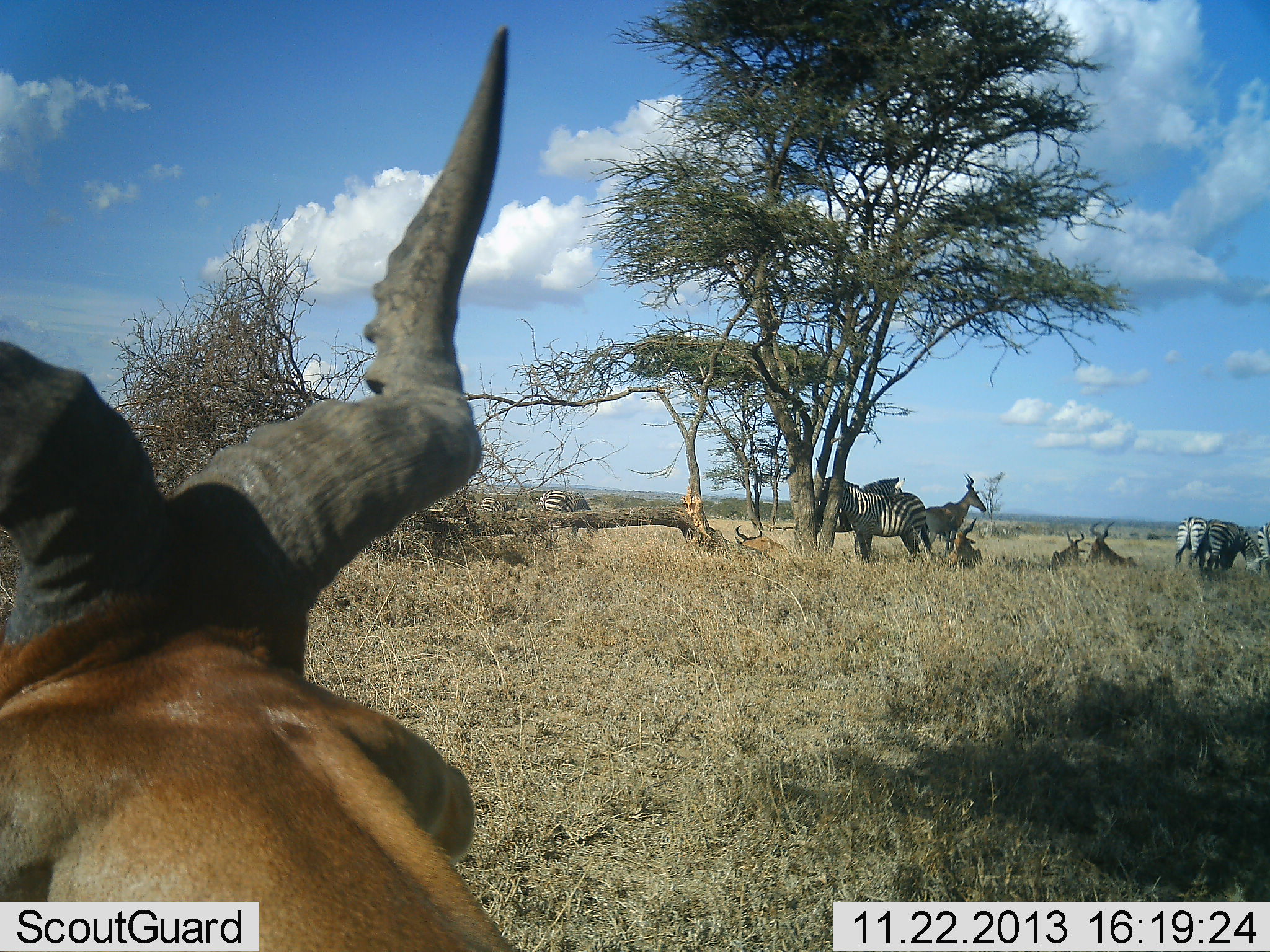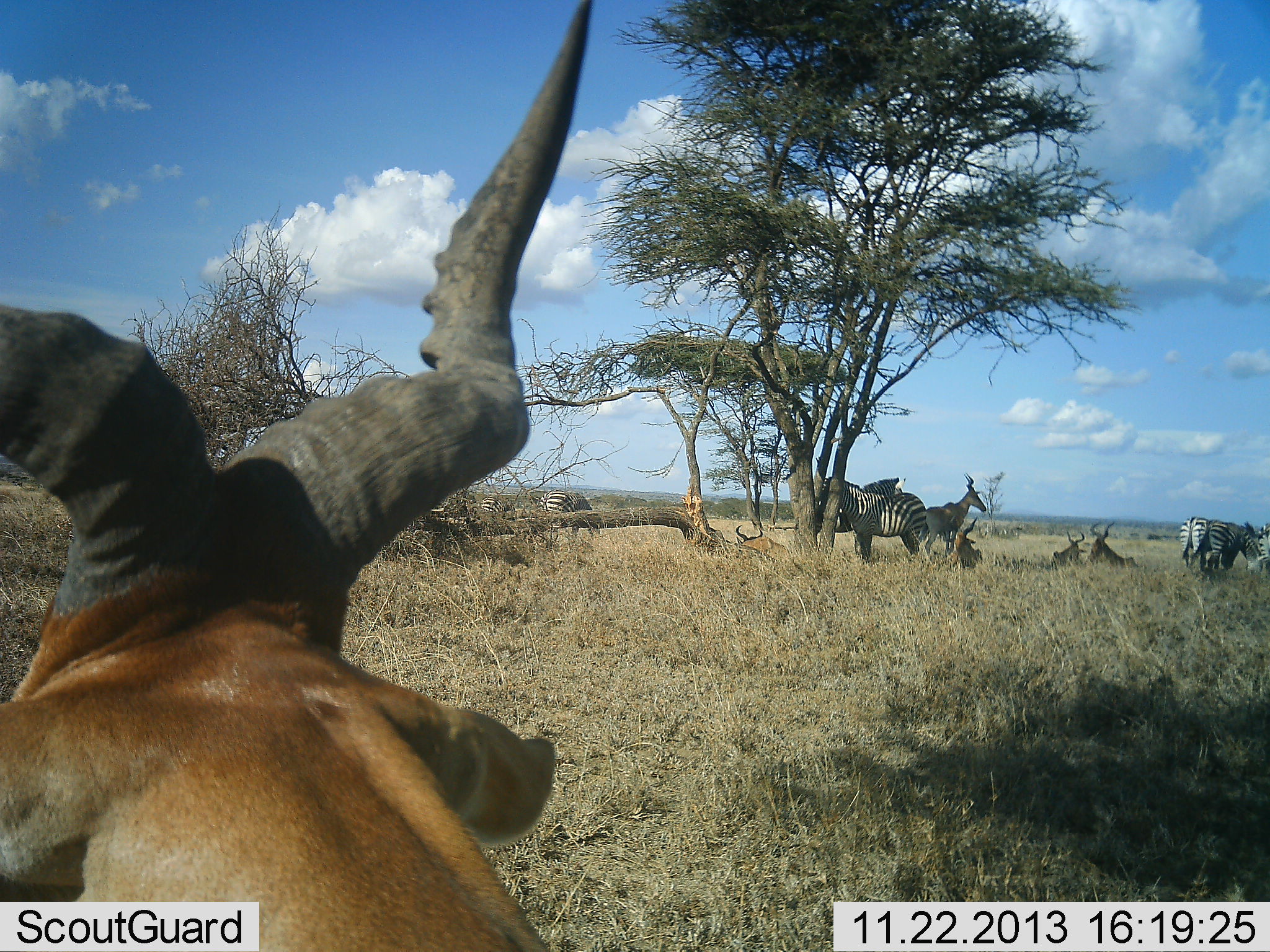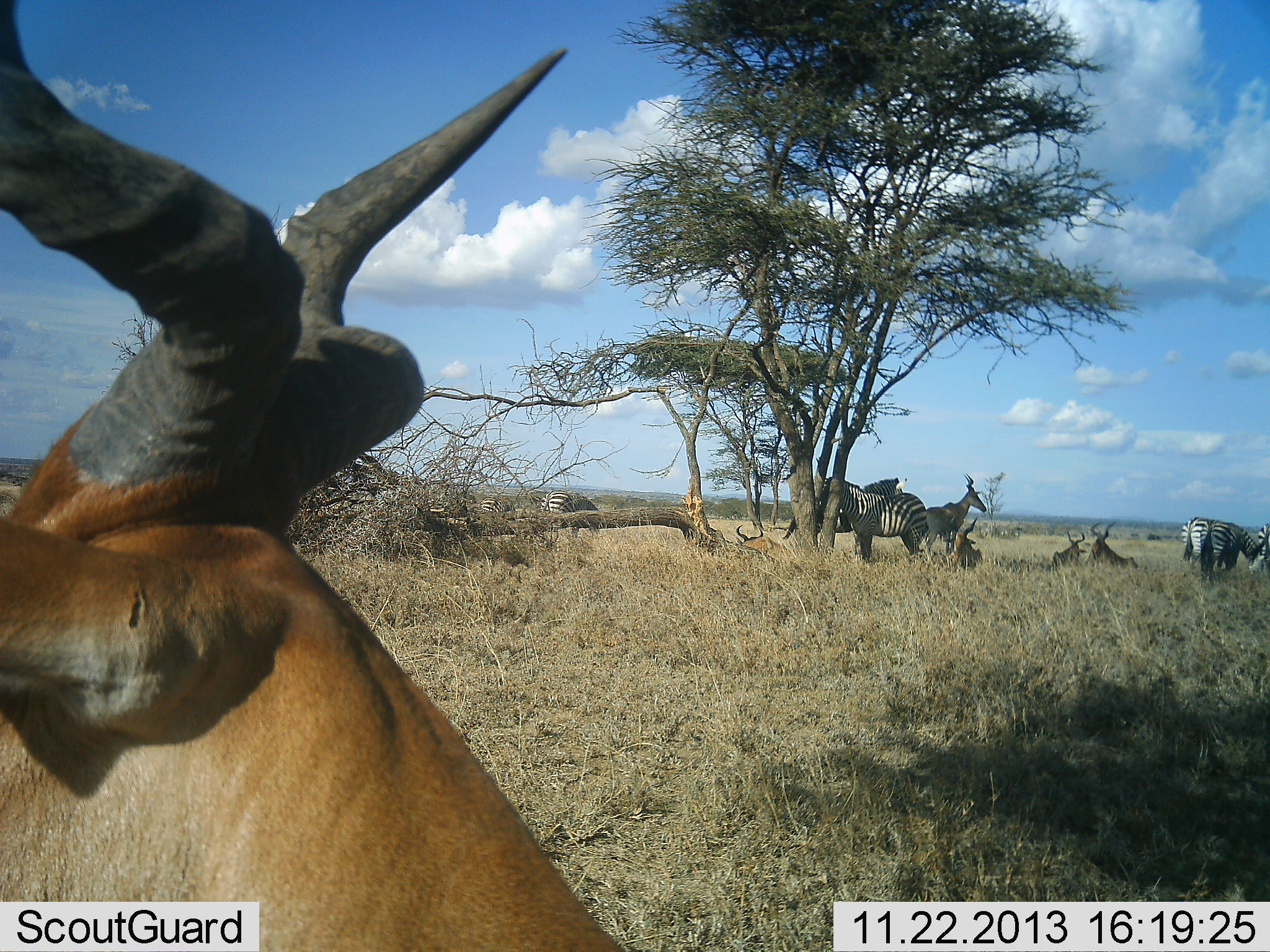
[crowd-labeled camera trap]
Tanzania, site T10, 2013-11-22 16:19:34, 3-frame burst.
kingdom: Animalia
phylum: Chordata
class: Mammalia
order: Artiodactyla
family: Bovidae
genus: Alcelaphus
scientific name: Alcelaphus buselaphus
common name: hartebeest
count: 5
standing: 70%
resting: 100%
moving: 0%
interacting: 0%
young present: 0%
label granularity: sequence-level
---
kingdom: Animalia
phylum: Chordata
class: Mammalia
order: Perissodactyla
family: Equidae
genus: Equus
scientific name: Equus quagga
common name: plains zebra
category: zebra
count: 5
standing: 75%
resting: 8%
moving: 0%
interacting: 0%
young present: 0%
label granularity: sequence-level